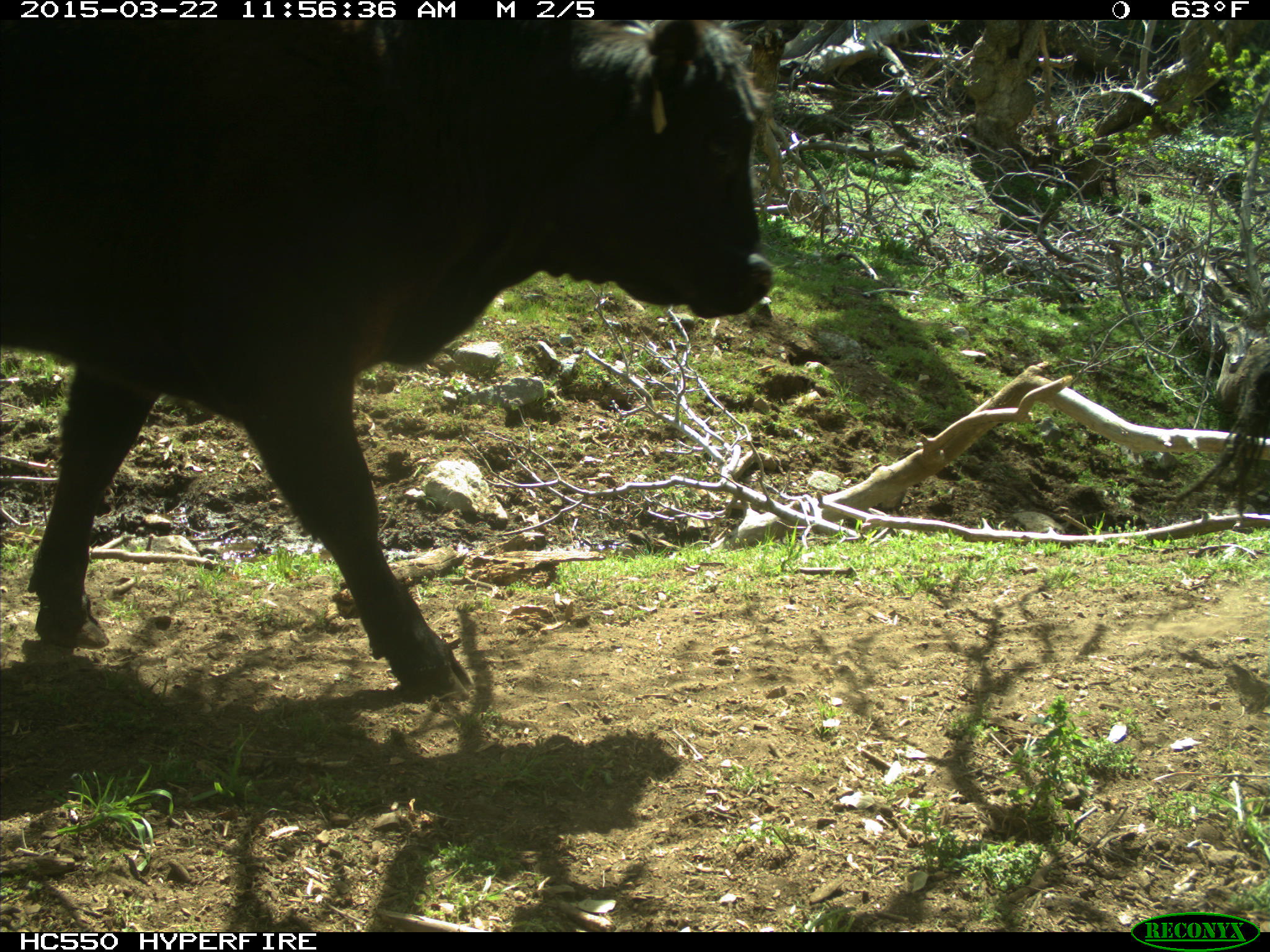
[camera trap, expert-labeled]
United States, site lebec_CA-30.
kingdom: Animalia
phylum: Chordata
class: Mammalia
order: Artiodactyla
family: Bovidae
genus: Bos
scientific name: Bos taurus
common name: domestic cow